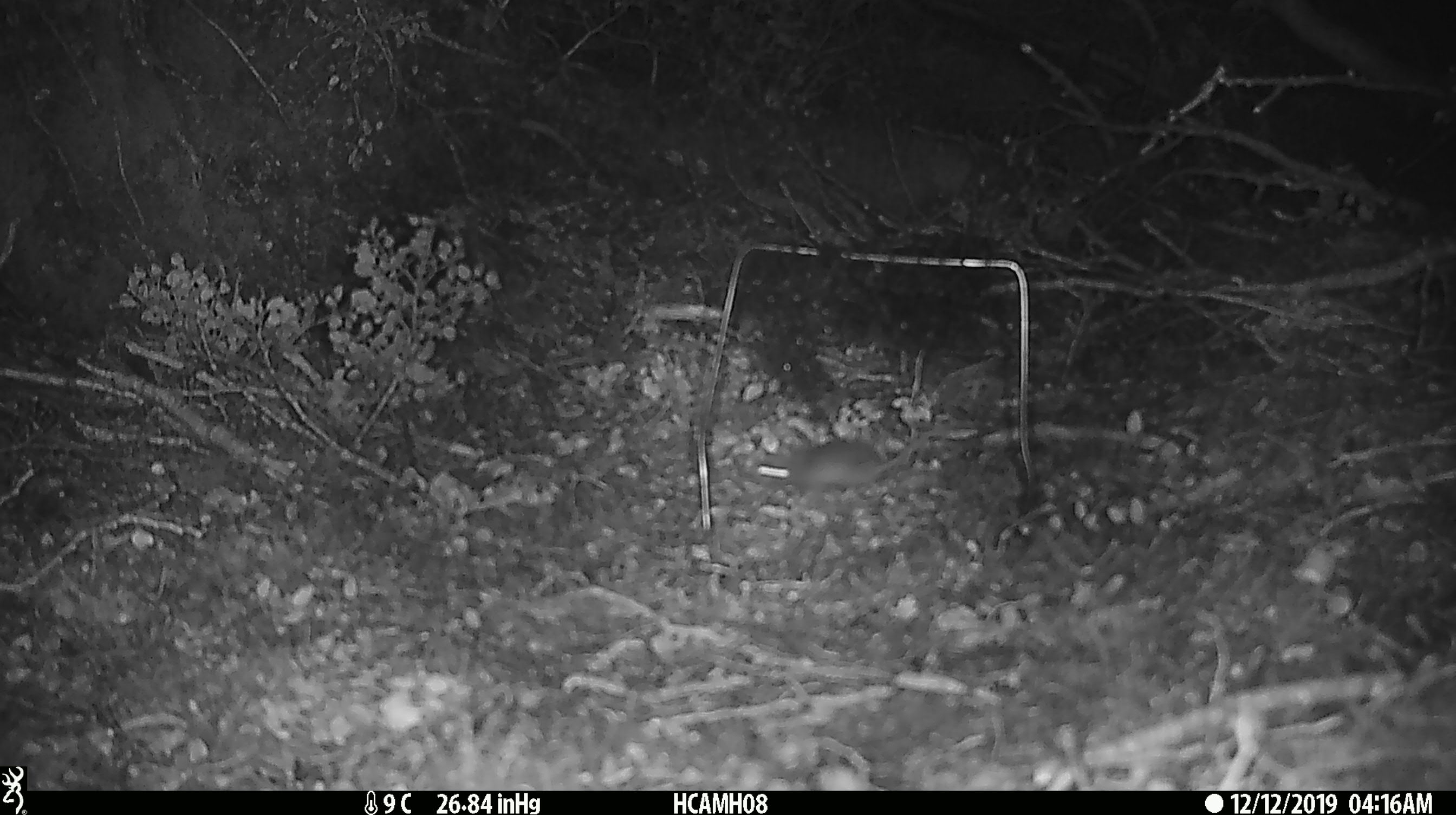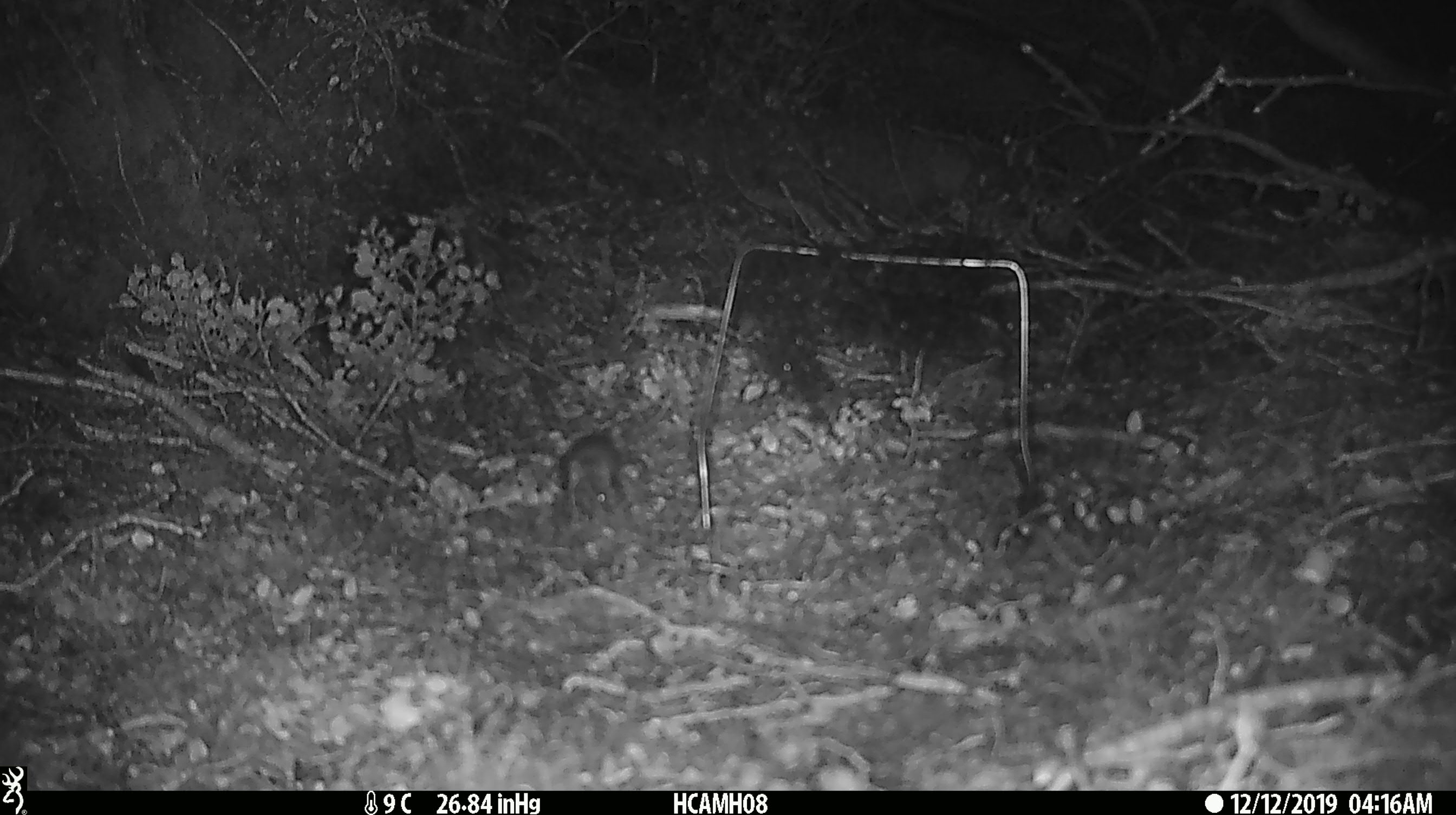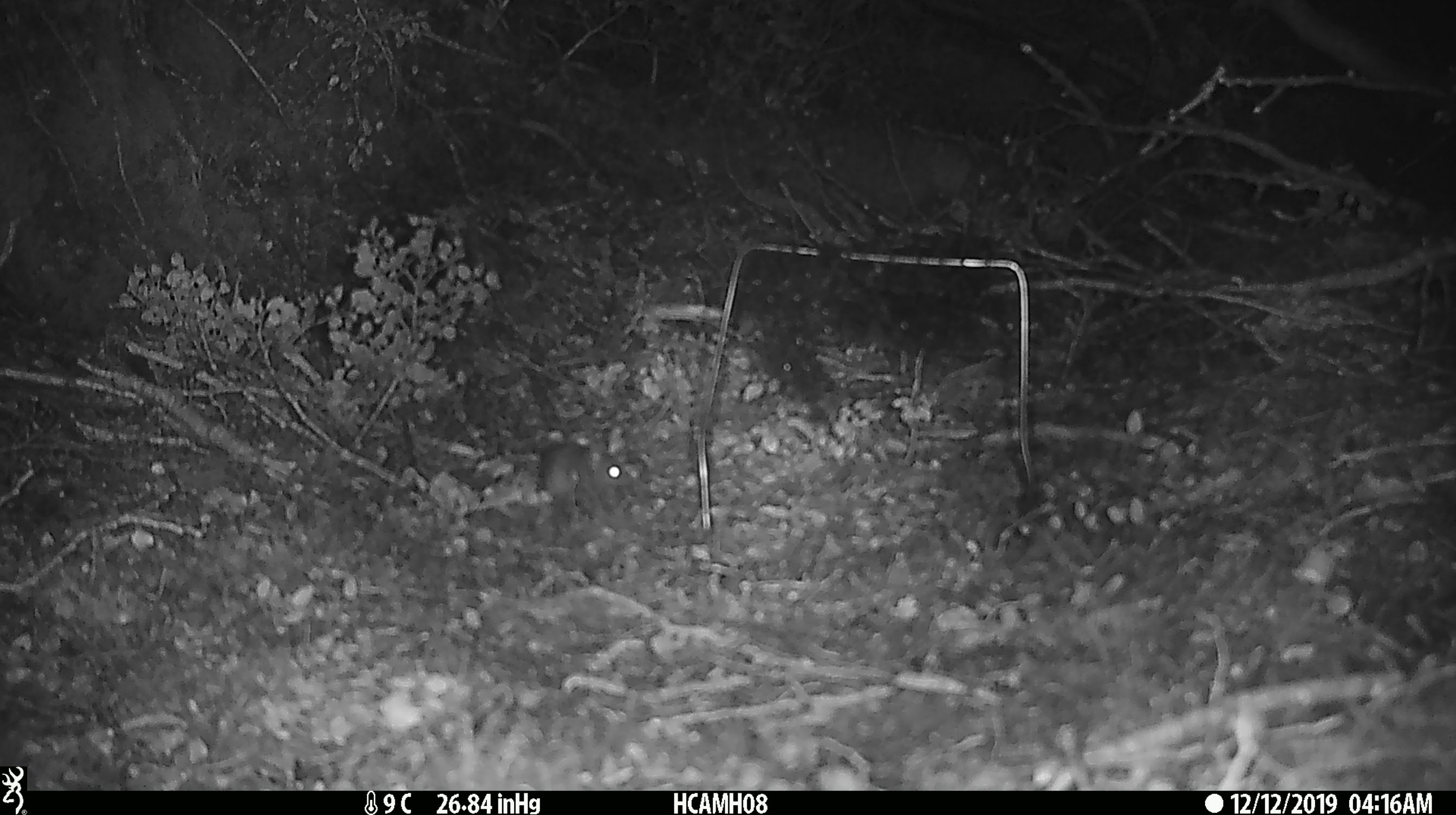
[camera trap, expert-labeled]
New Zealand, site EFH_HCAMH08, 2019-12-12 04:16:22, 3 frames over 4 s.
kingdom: Animalia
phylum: Chordata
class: Mammalia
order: Rodentia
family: Muridae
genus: Mus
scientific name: Mus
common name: mouse